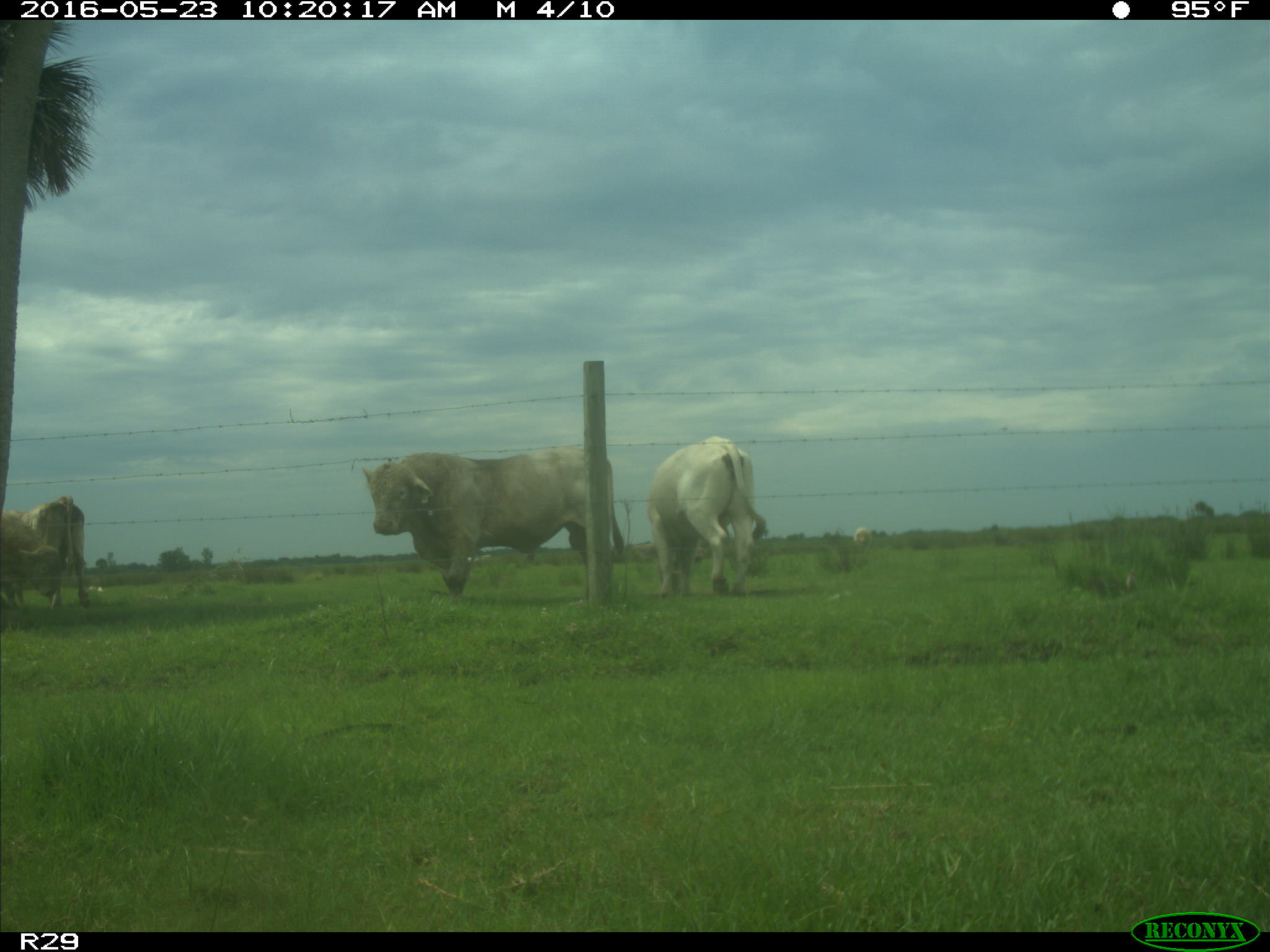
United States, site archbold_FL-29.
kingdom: Animalia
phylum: Chordata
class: Mammalia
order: Artiodactyla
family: Bovidae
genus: Bos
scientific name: Bos taurus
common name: domestic cow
Bos taurus (domestic cow).